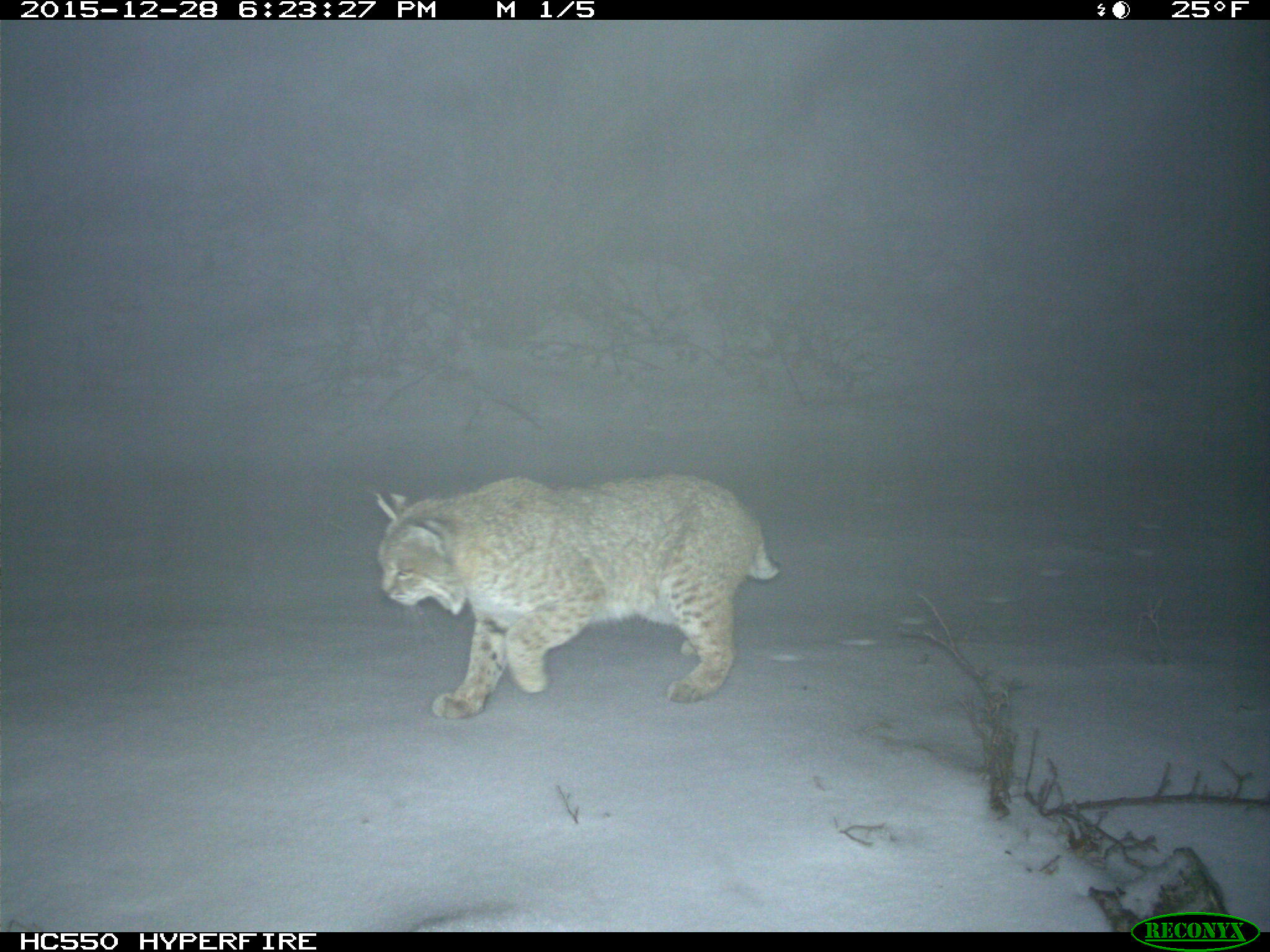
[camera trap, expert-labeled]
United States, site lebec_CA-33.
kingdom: Animalia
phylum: Chordata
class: Mammalia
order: Carnivora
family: Felidae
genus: Lynx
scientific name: Lynx rufus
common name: bobcat